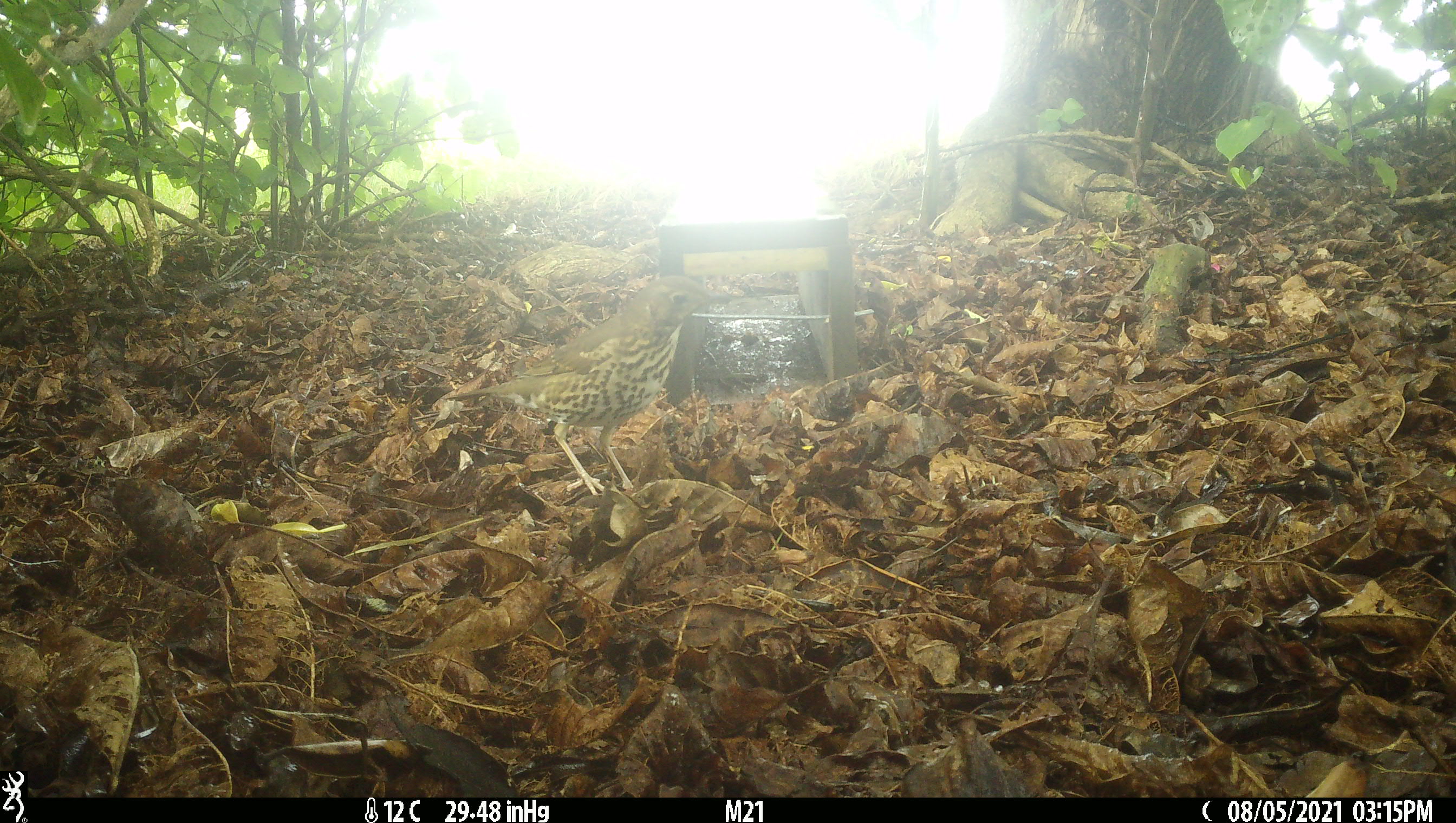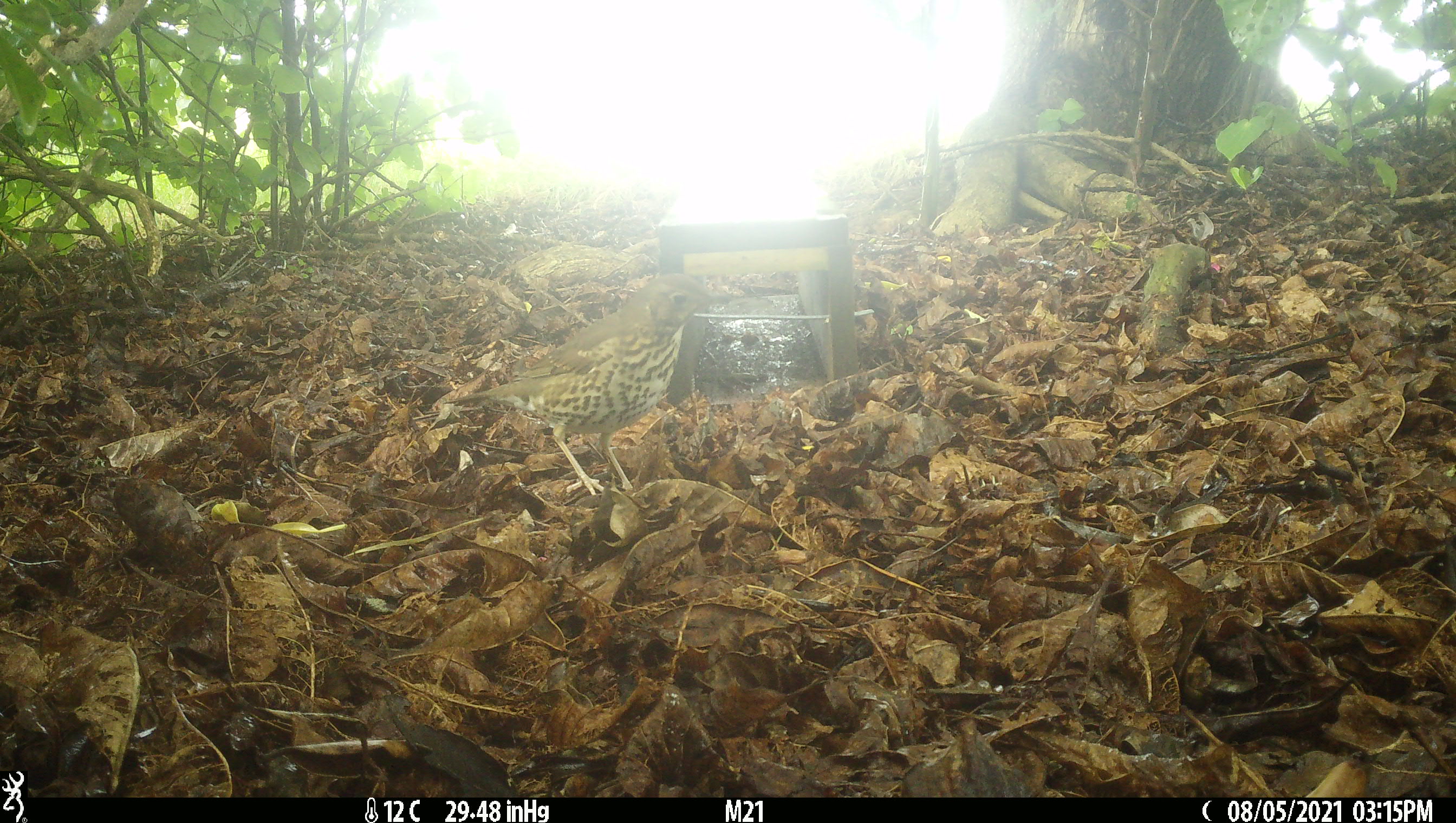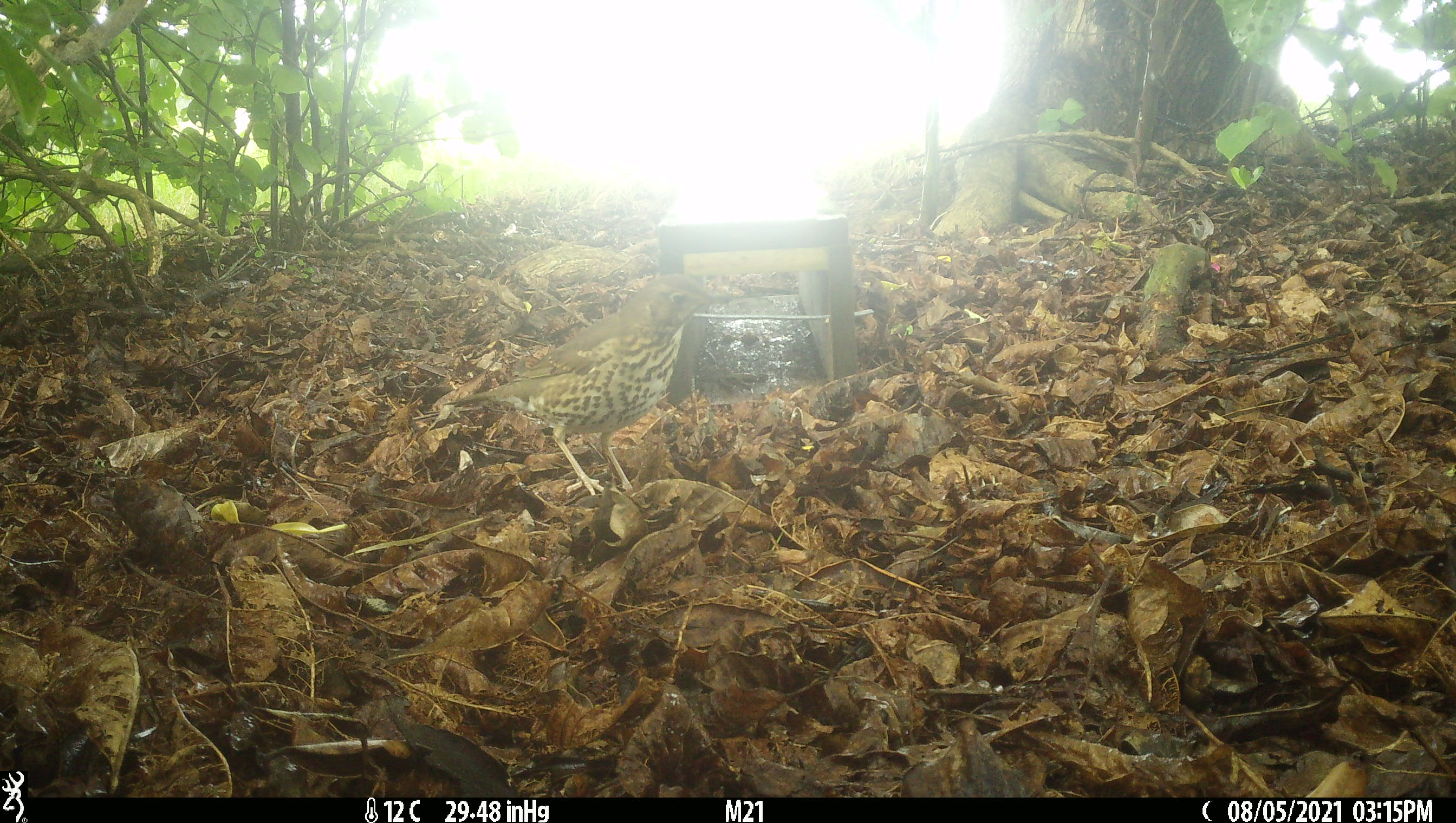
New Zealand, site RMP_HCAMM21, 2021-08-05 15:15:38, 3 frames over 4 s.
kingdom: Animalia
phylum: Chordata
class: Aves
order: Passeriformes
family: Turdidae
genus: Turdus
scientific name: Turdus philomelos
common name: song thrush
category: thrush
Thrush (song thrush) (Turdus philomelos).